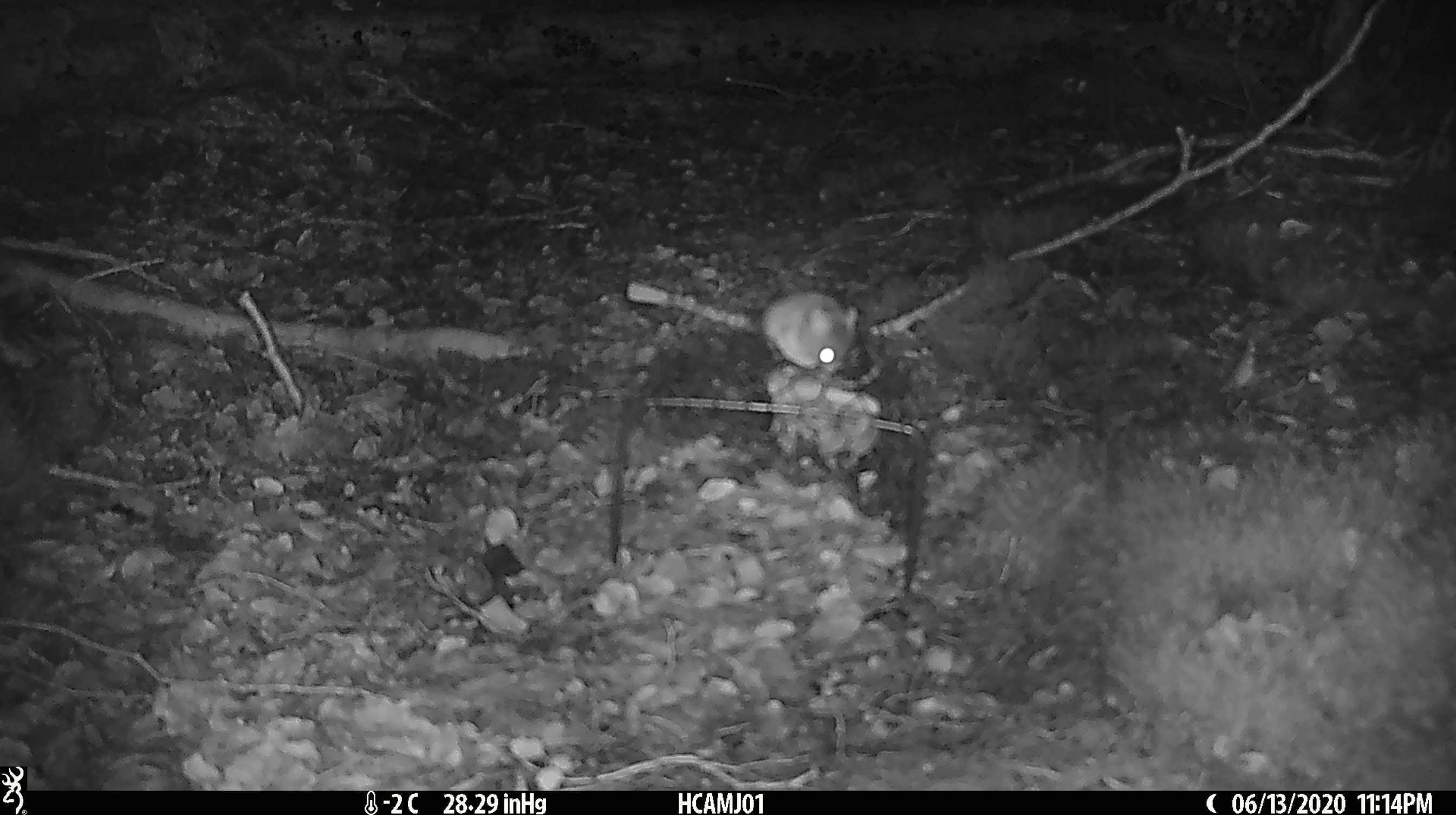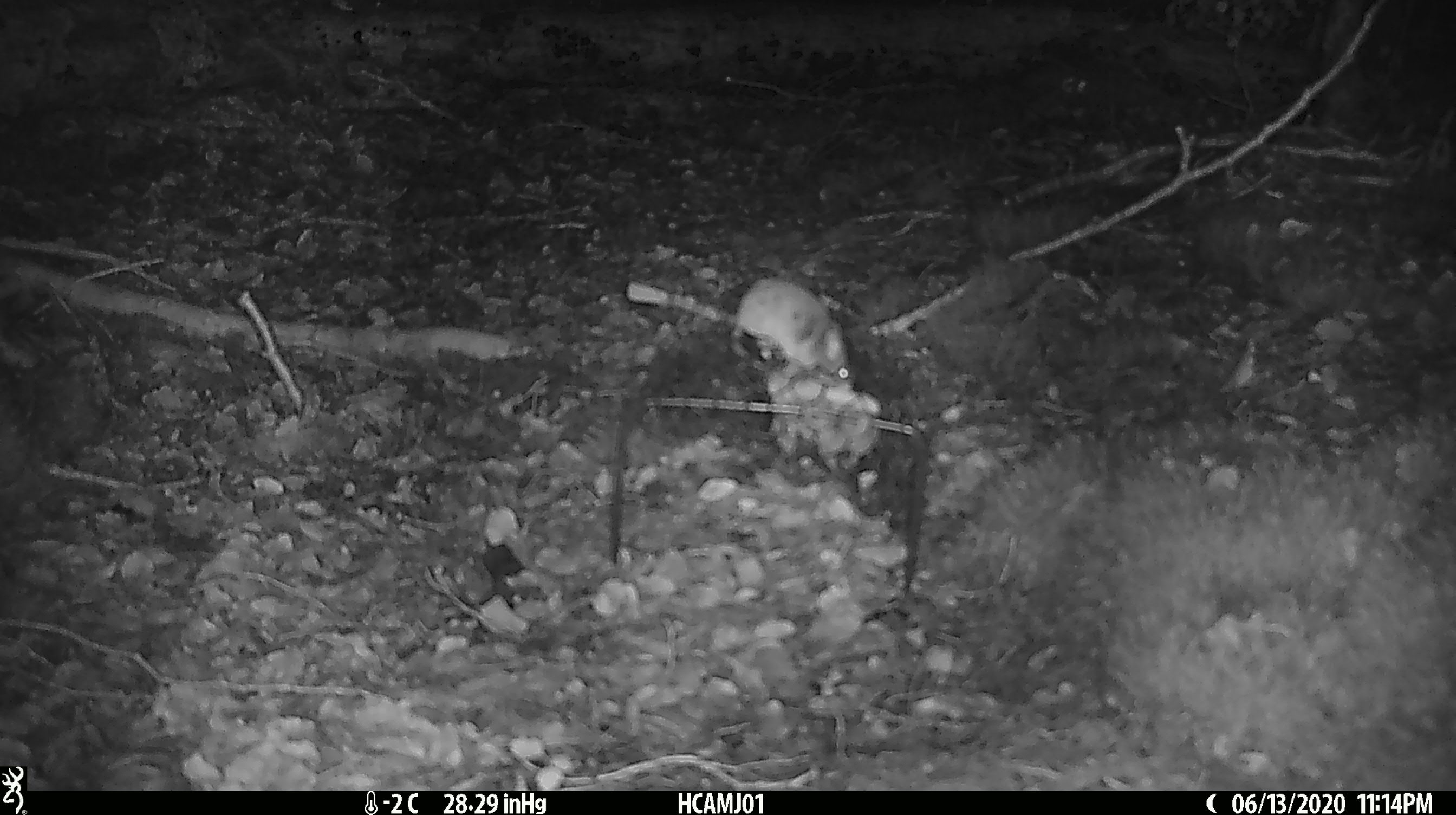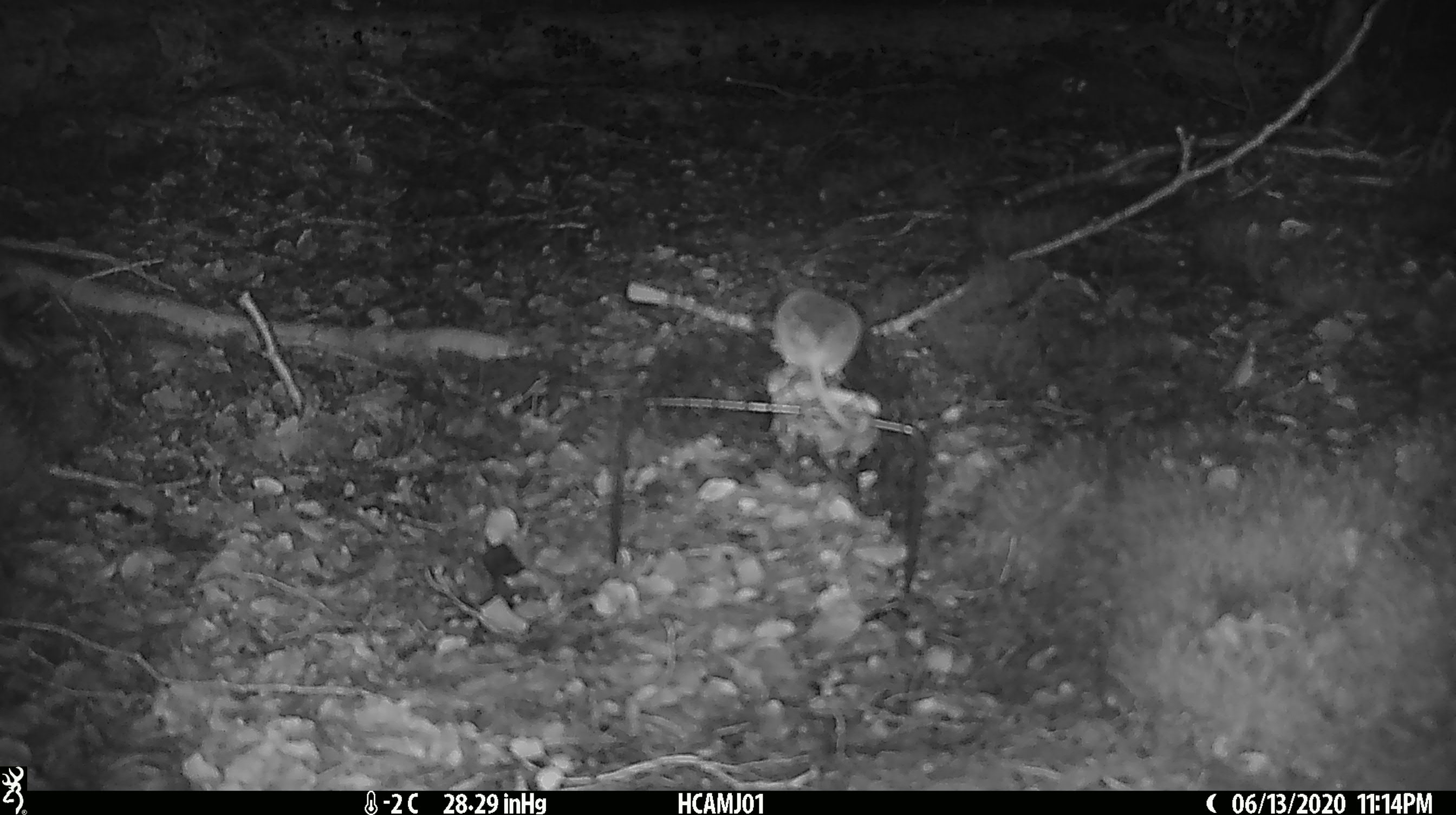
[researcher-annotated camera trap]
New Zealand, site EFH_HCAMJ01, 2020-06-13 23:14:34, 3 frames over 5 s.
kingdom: Animalia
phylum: Chordata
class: Mammalia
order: Rodentia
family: Muridae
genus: Mus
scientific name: Mus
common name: mouse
Mouse (Mus).